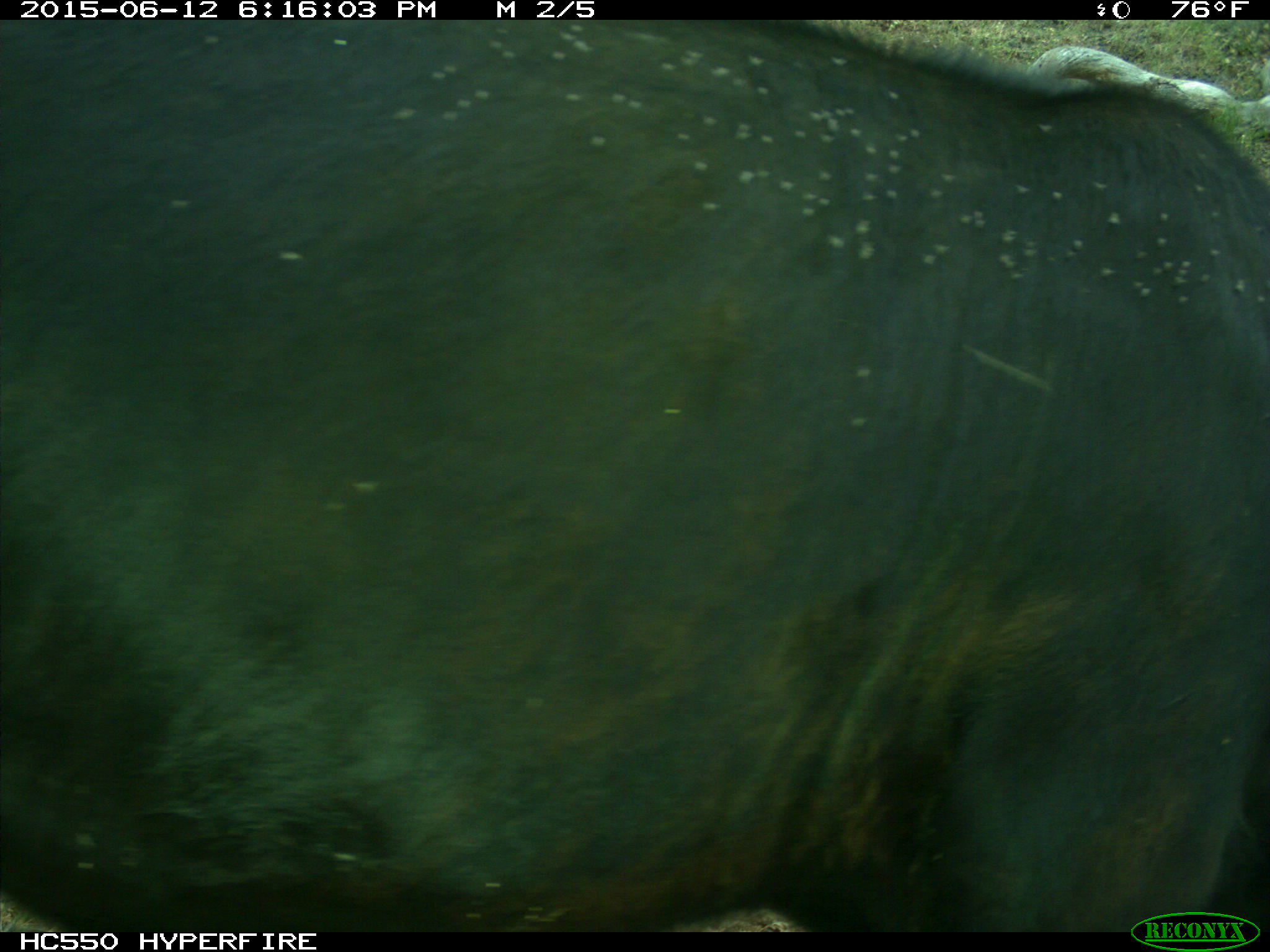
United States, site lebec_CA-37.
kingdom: Animalia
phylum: Chordata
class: Mammalia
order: Artiodactyla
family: Bovidae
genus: Bos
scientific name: Bos taurus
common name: domestic cow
Bos taurus (domestic cow).